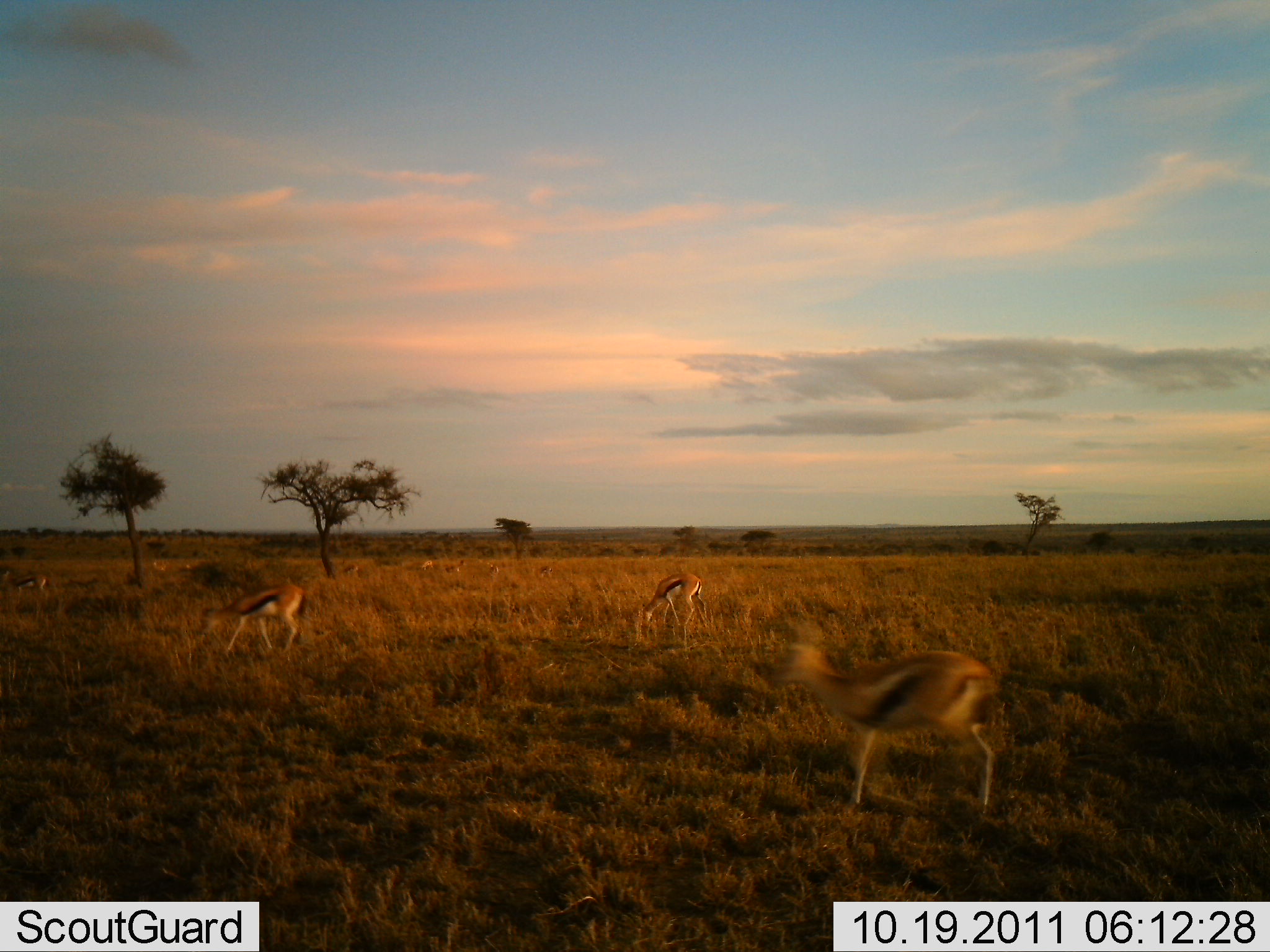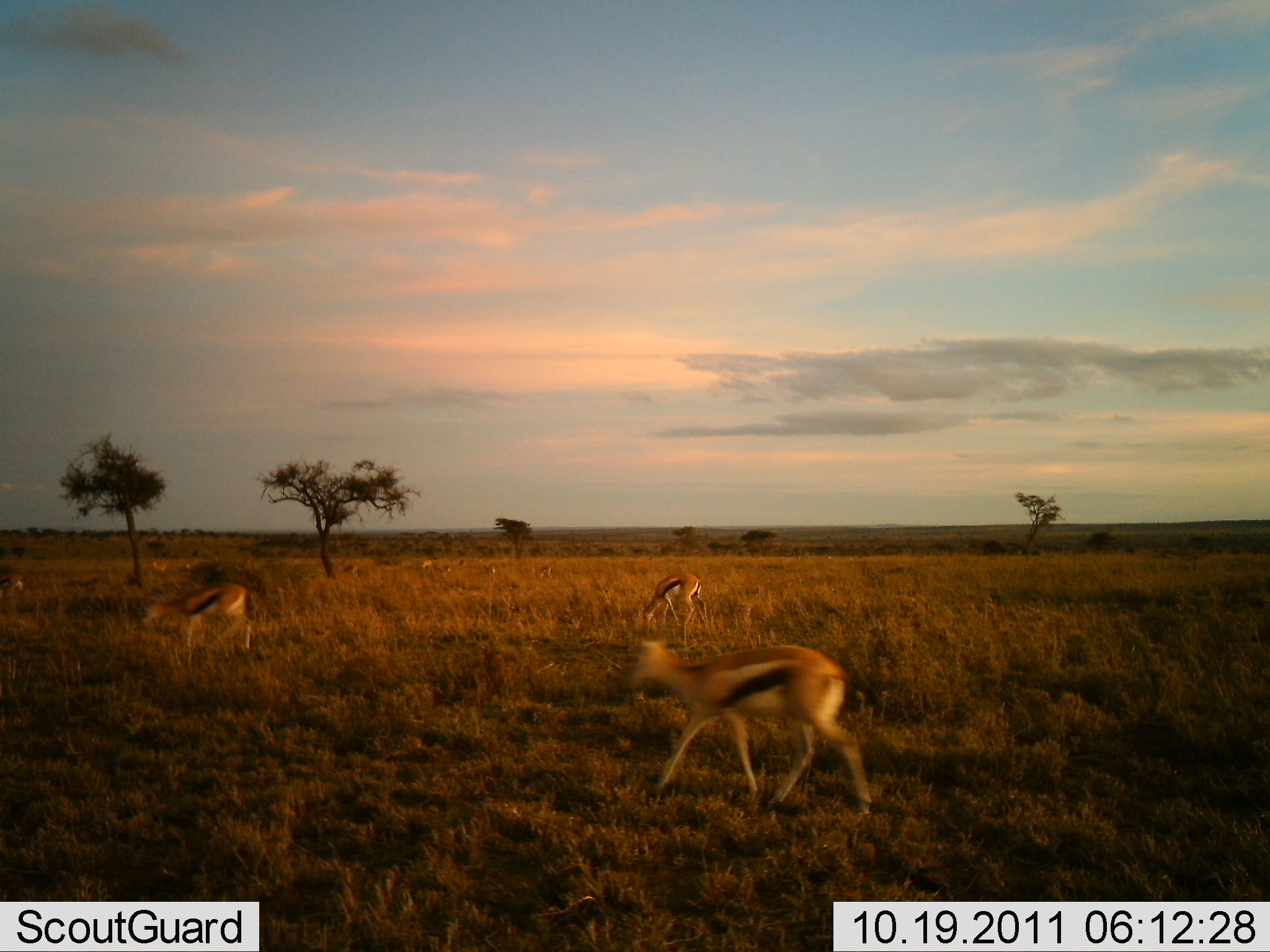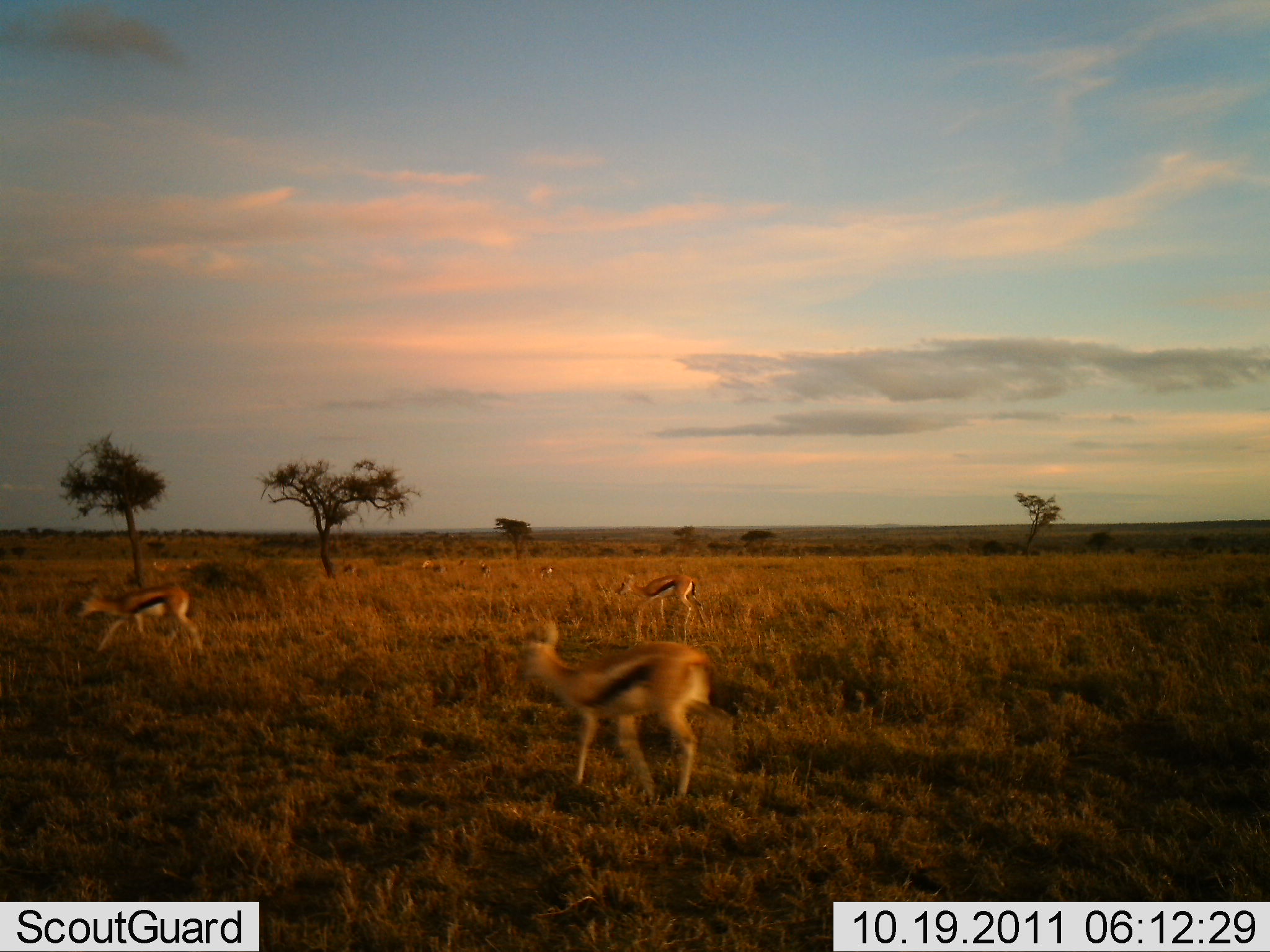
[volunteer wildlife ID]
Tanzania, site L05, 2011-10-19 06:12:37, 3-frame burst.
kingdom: Animalia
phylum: Chordata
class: Mammalia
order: Artiodactyla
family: Bovidae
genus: Eudorcas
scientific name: Eudorcas thomsonii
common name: thomson's gazelle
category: gazellethomsons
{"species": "gazellethomsons (thomson's gazelle) (Eudorcas thomsonii)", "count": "10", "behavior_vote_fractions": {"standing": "25%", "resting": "8%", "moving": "92%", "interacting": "8%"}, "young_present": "0%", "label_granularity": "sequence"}